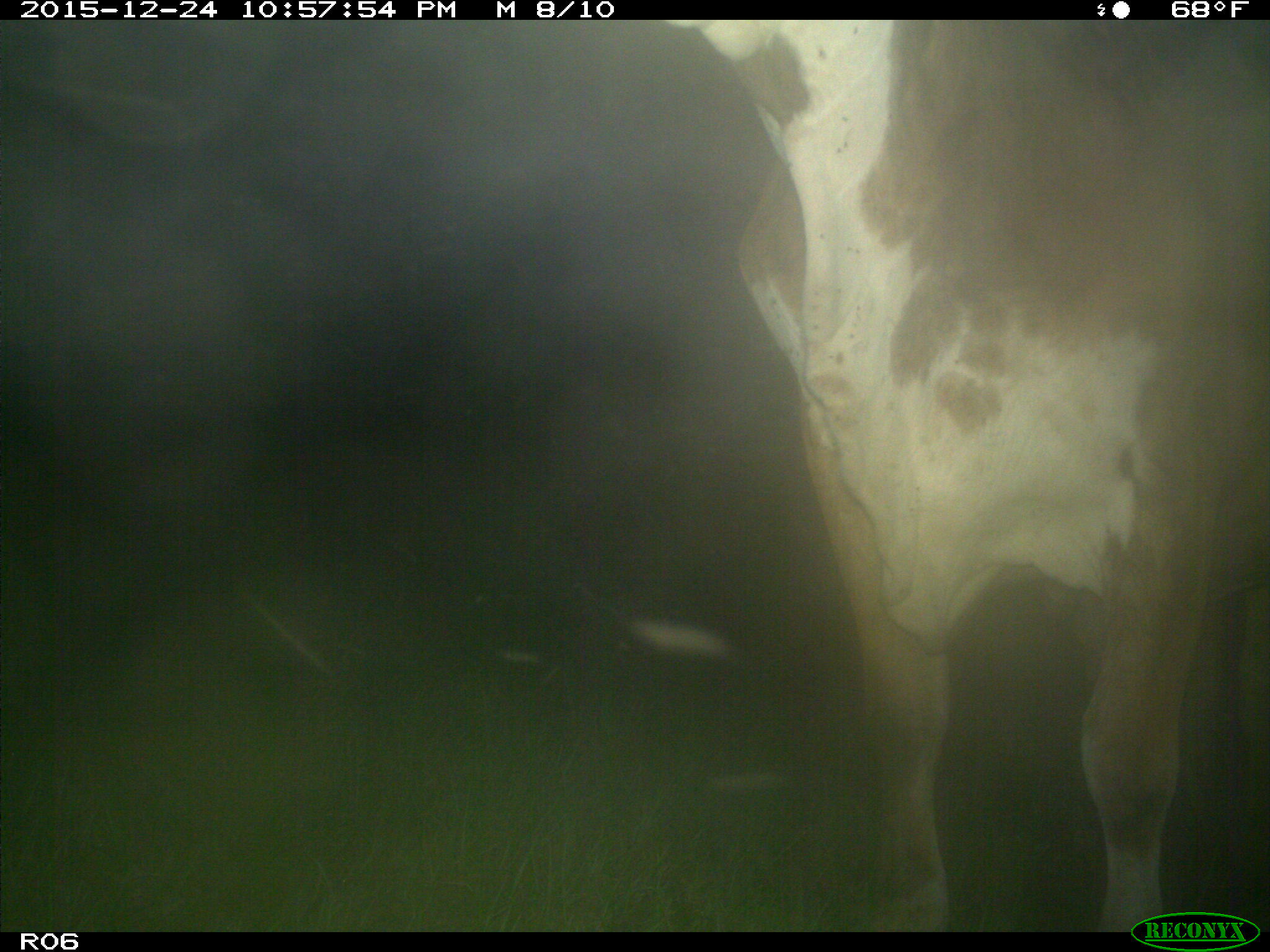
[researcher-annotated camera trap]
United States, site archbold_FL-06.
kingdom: Animalia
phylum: Chordata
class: Mammalia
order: Artiodactyla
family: Bovidae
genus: Bos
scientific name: Bos taurus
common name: domestic cow